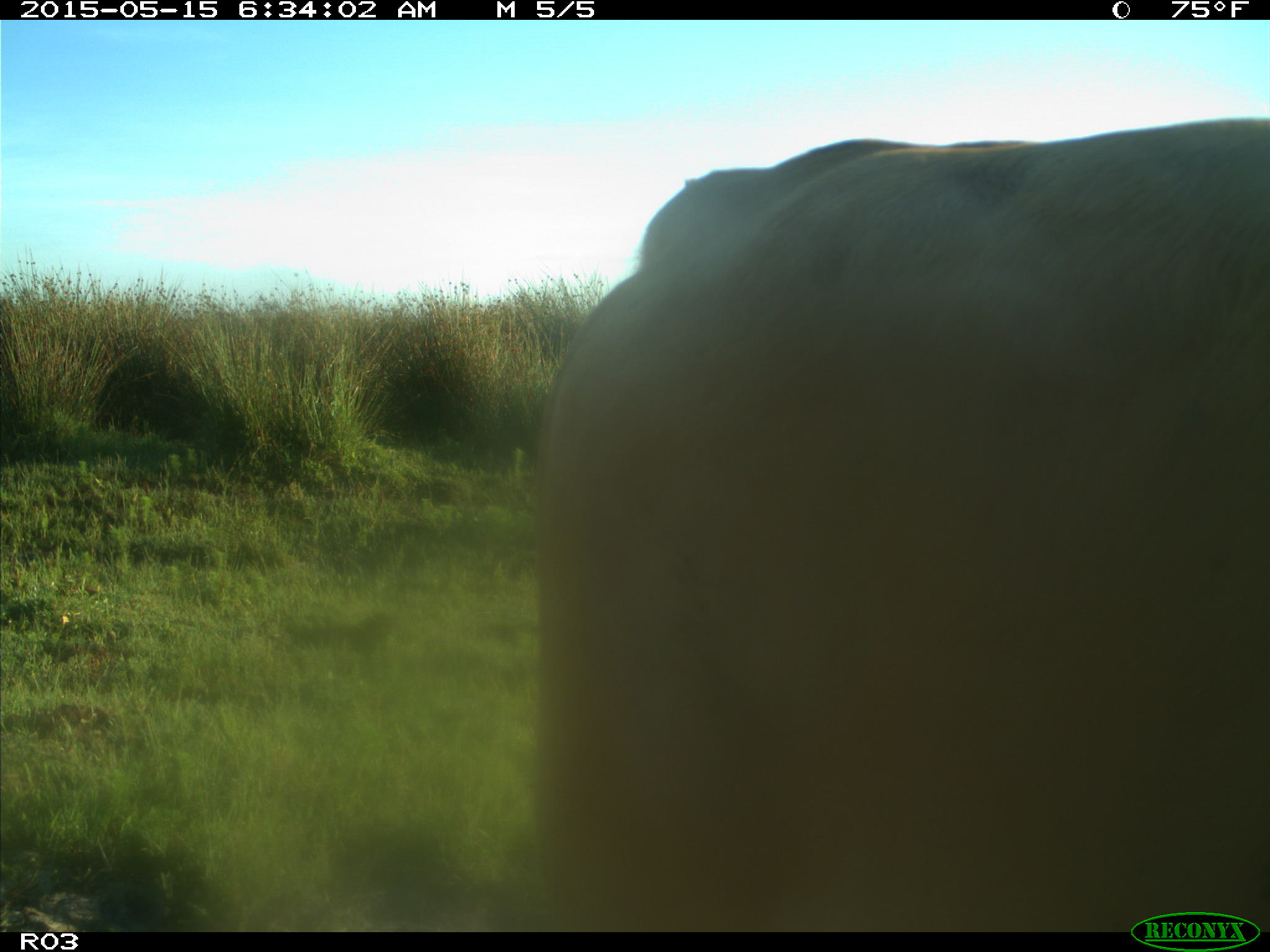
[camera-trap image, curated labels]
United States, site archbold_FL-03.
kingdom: Animalia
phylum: Chordata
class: Mammalia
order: Artiodactyla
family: Bovidae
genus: Bos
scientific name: Bos taurus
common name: domestic cow